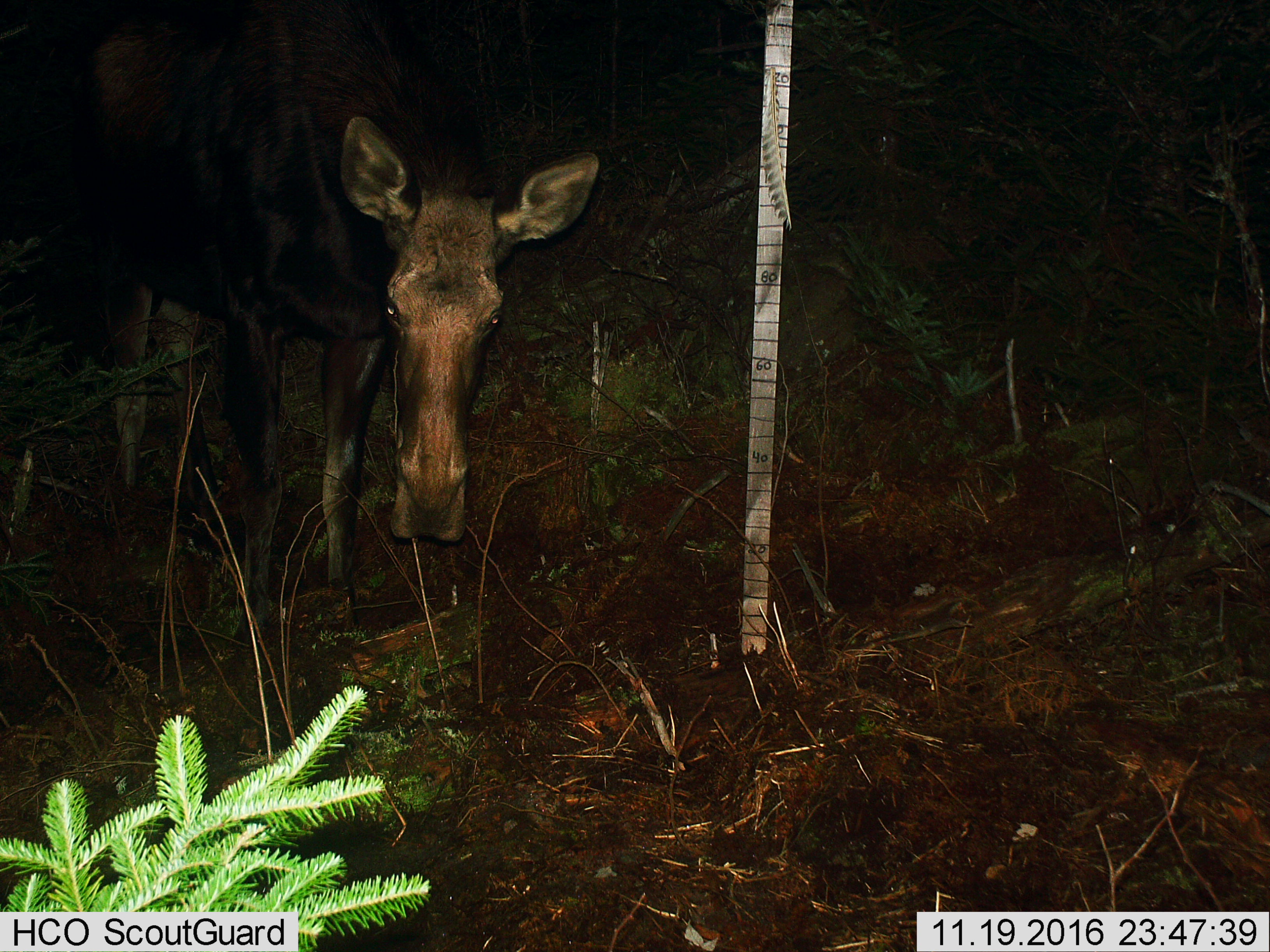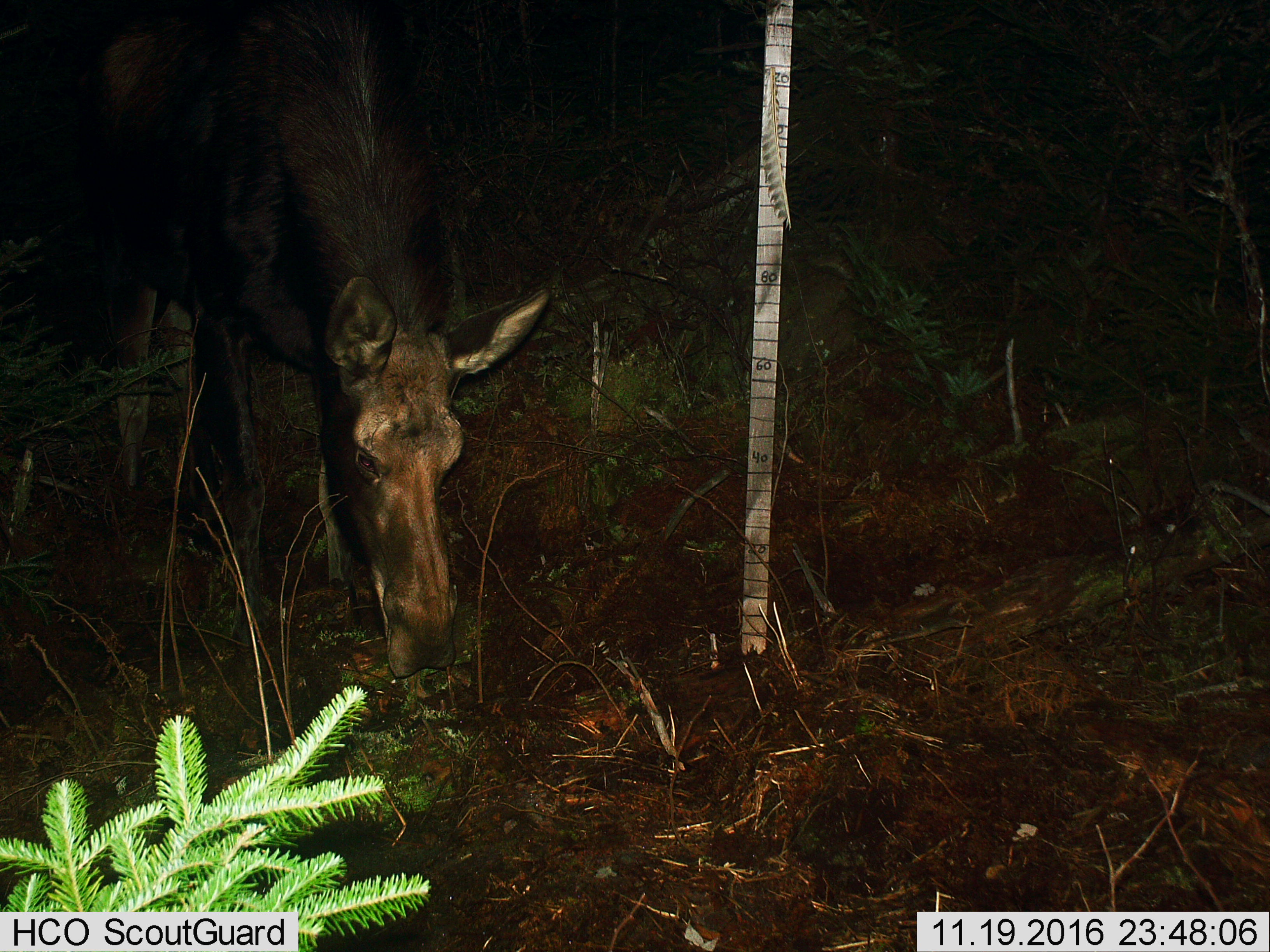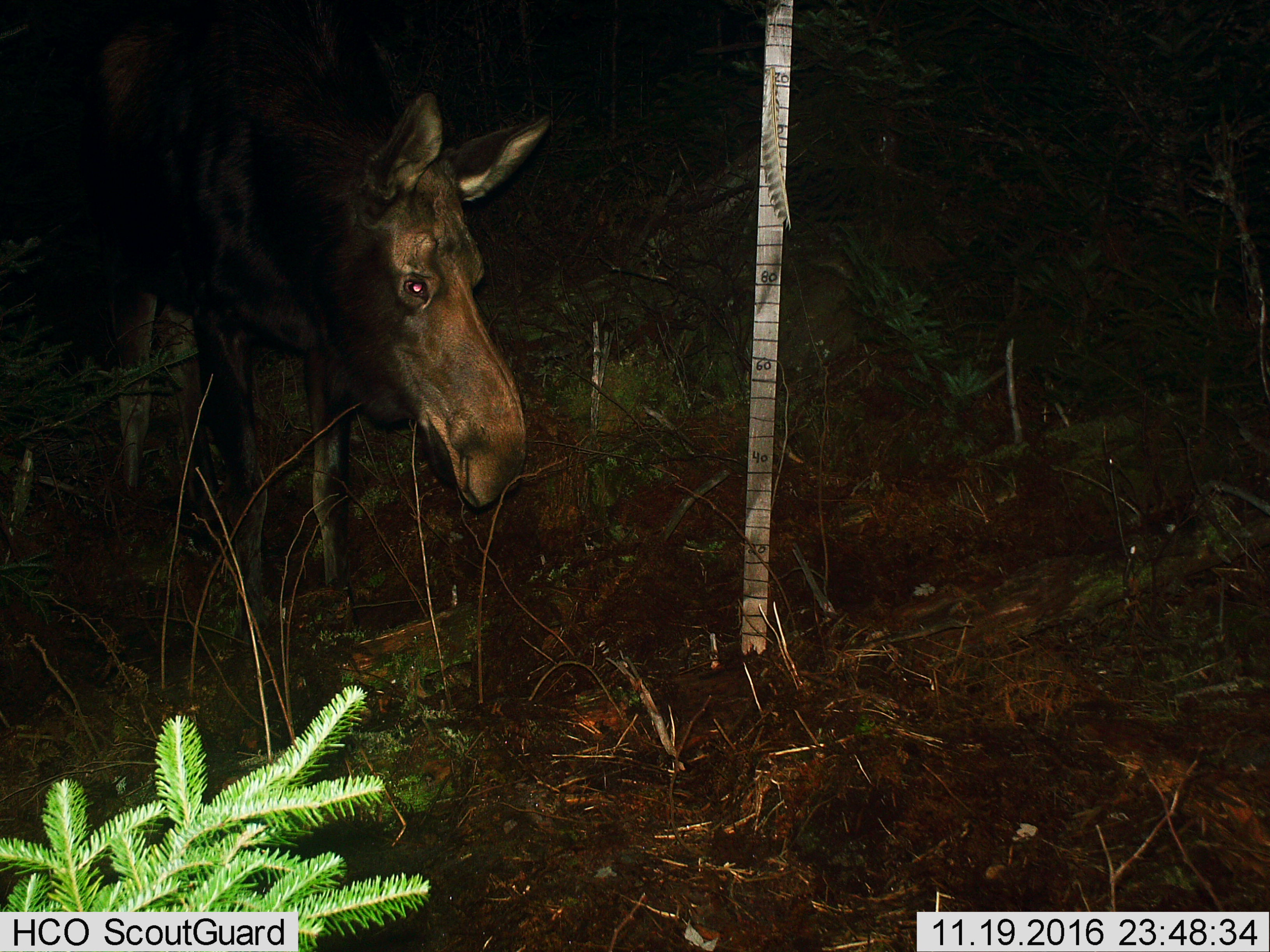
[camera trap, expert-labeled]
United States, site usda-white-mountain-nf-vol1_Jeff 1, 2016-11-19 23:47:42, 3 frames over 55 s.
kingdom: Animalia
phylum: Chordata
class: Mammalia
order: Artiodactyla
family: Cervidae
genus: Alces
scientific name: Alces alces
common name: moose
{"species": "moose (Alces alces)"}